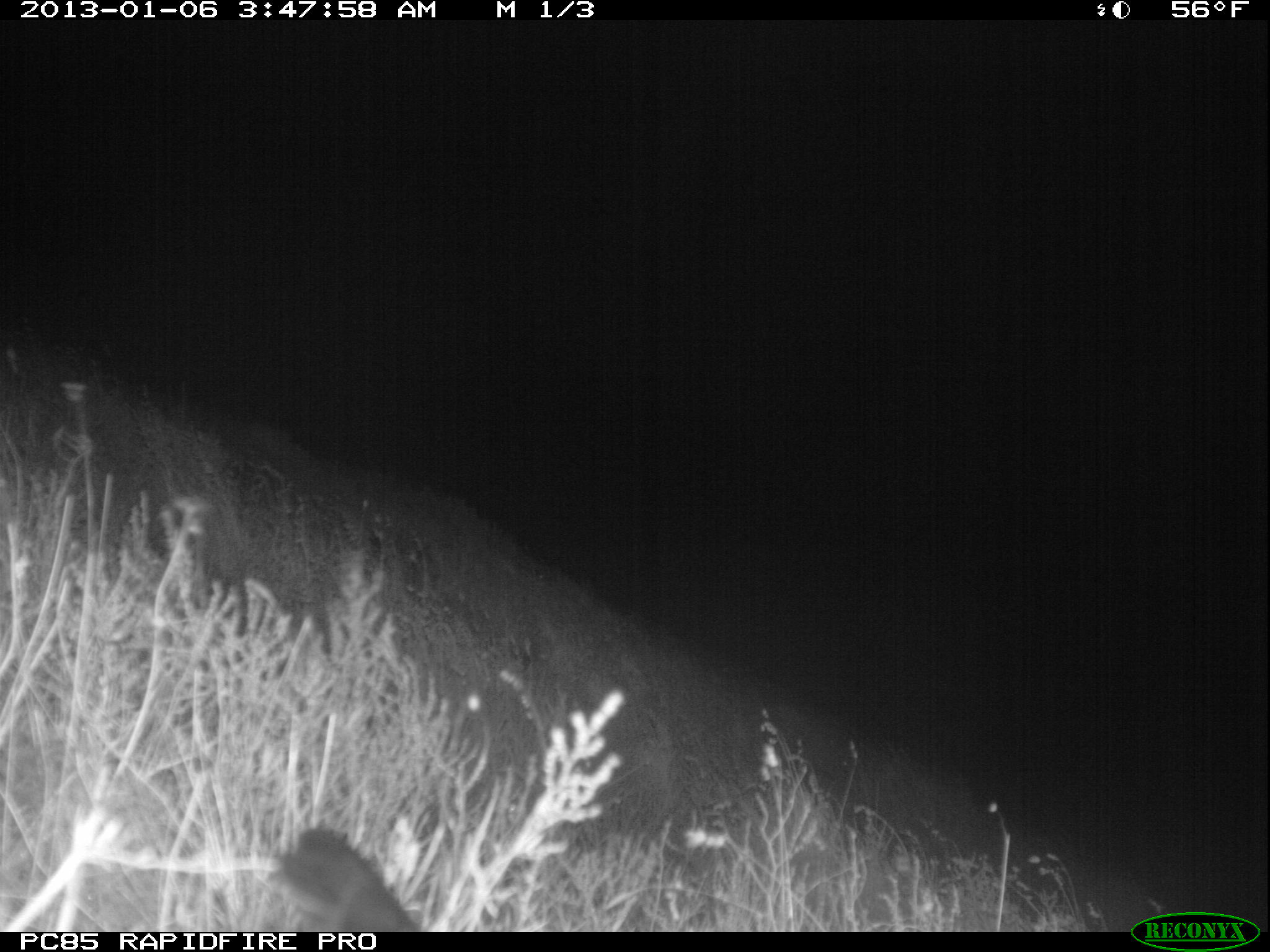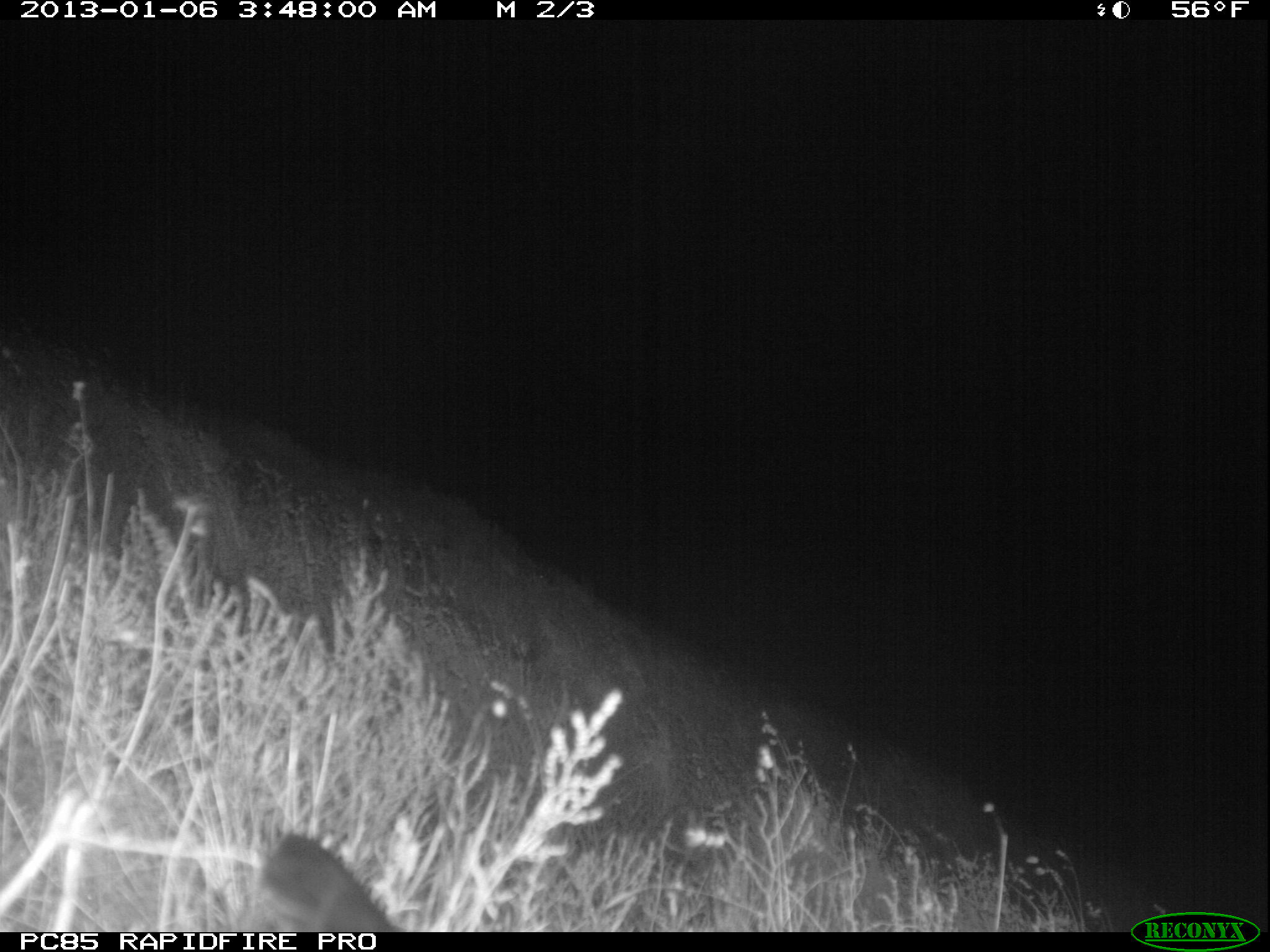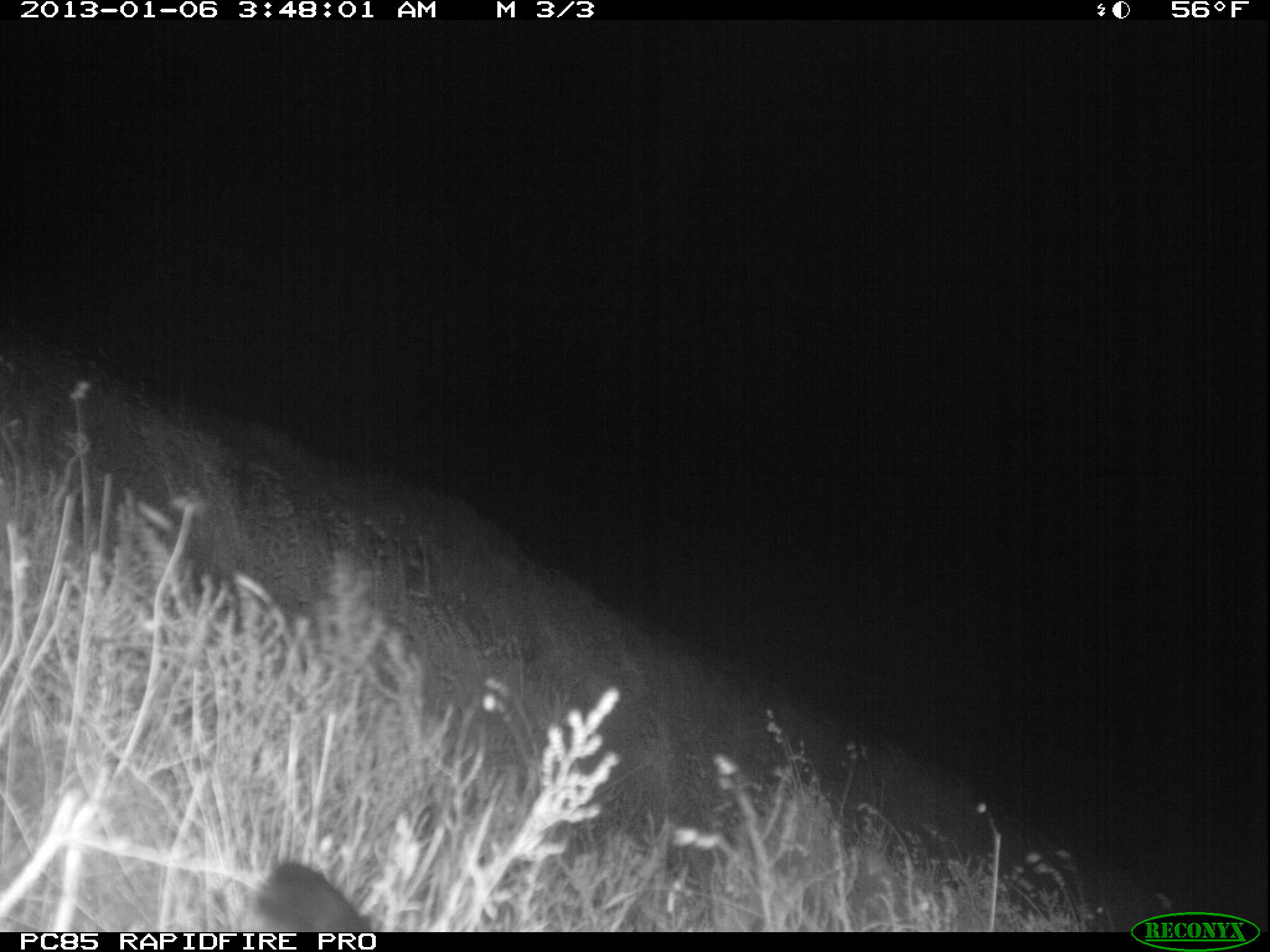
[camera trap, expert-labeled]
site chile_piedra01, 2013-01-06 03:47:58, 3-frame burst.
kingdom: Animalia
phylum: Chordata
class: Aves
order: Procellariiformes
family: Procellariidae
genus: Calonectris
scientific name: Calonectris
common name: shearwater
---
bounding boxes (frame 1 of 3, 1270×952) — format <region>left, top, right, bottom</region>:
shearwater: <region>259, 822, 427, 932</region>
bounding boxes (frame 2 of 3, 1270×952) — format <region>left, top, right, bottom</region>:
shearwater: <region>245, 827, 411, 930</region>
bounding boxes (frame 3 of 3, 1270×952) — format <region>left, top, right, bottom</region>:
shearwater: <region>239, 855, 388, 928</region>